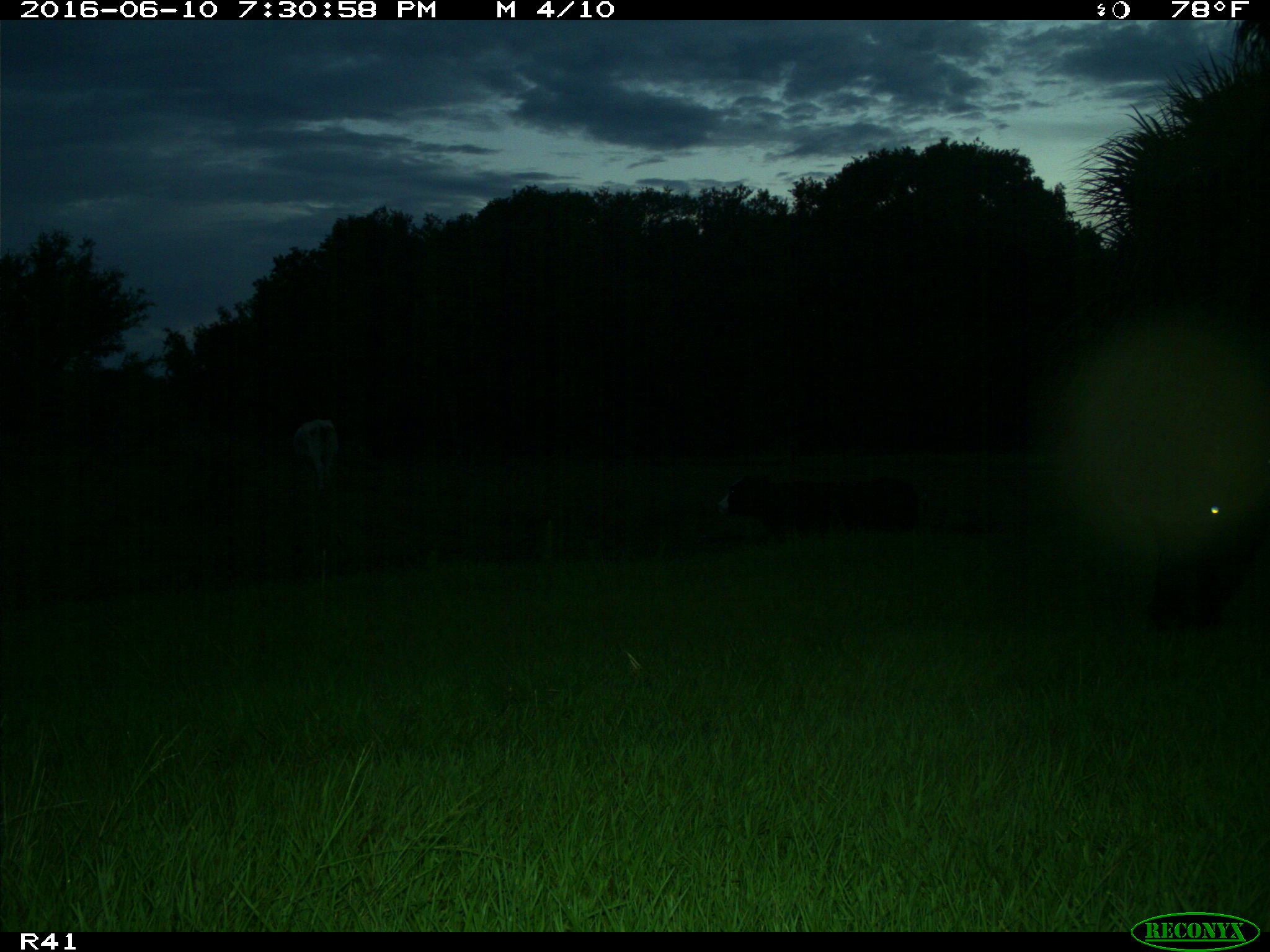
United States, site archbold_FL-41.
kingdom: Animalia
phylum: Chordata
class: Mammalia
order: Artiodactyla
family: Bovidae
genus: Bos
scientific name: Bos taurus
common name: domestic cow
Bos taurus (domestic cow).